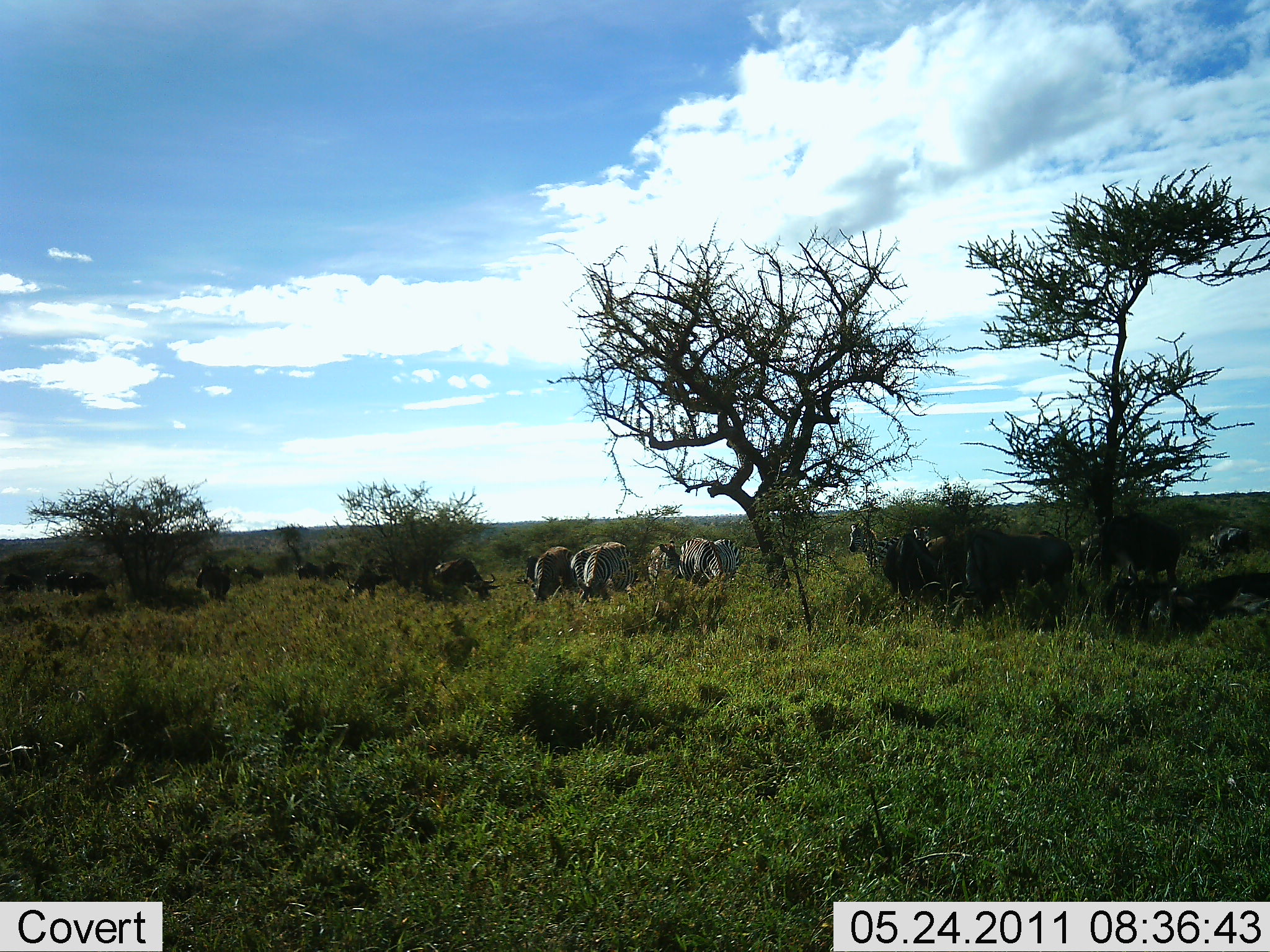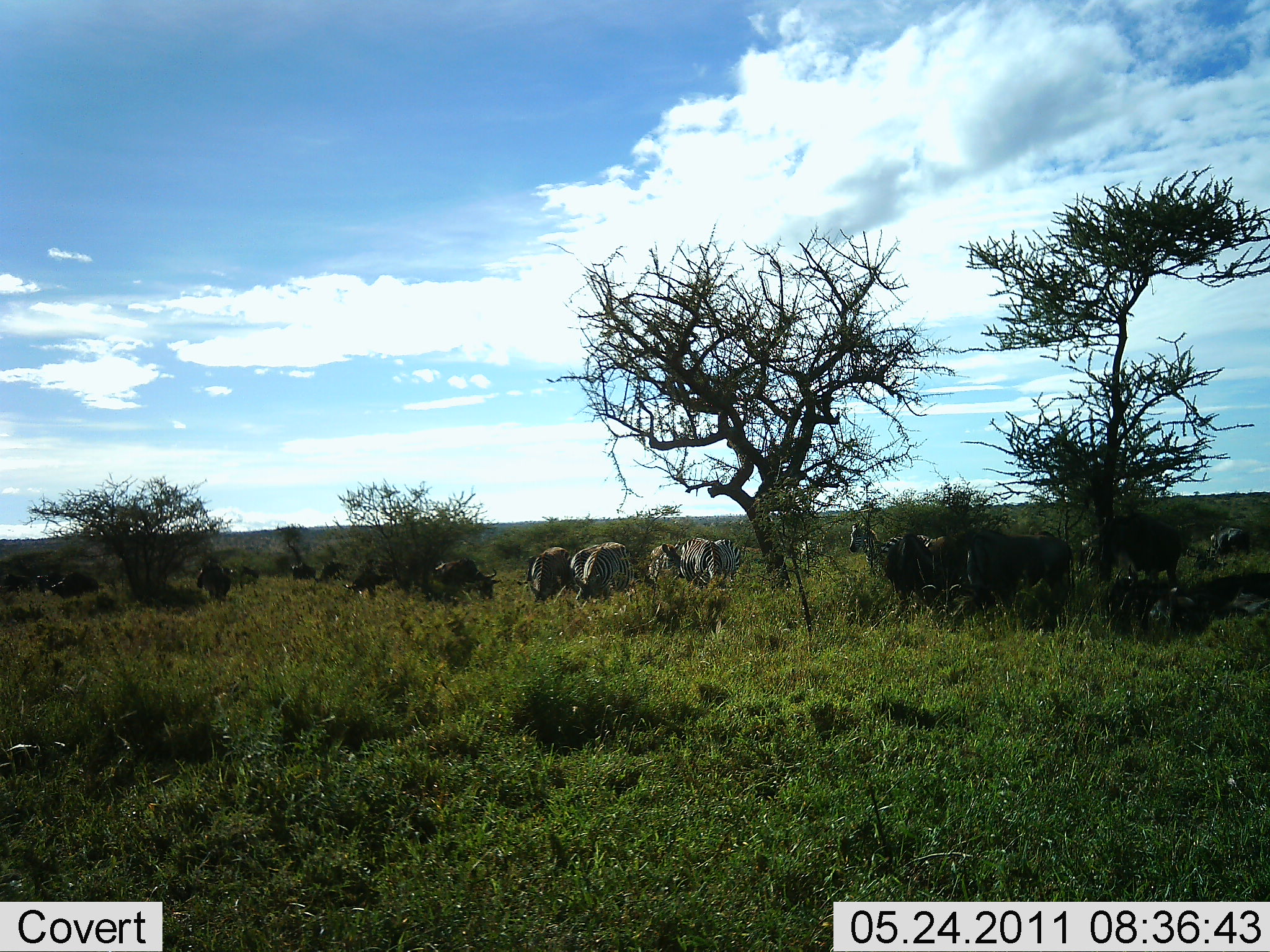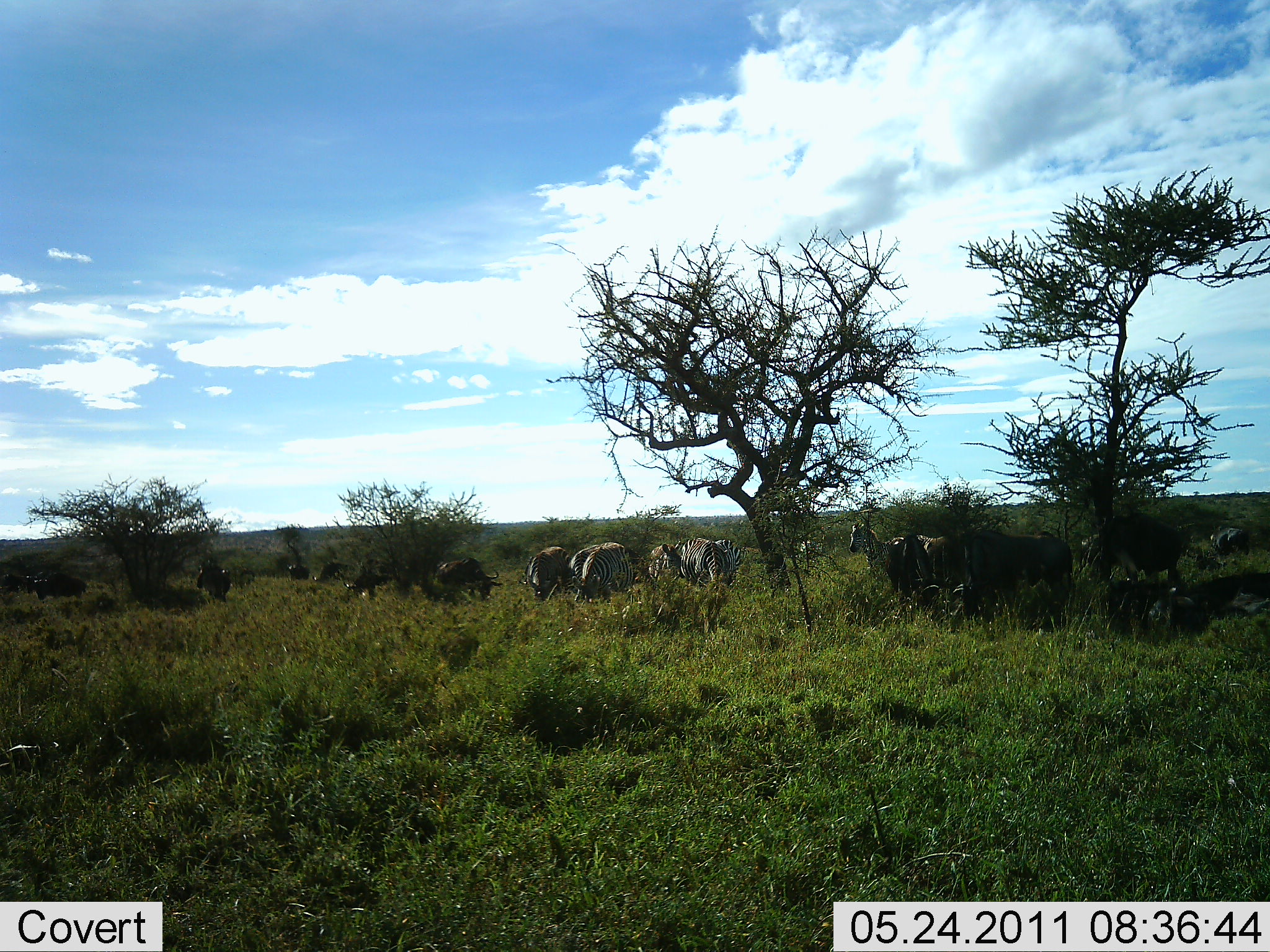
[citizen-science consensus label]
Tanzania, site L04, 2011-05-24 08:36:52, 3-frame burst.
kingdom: Animalia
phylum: Chordata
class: Mammalia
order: Artiodactyla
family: Bovidae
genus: Connochaetes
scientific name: Connochaetes taurinus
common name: blue wildebeest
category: wildebeest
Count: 10.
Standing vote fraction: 75%.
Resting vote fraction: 12%.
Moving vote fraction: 38%.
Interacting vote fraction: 0%.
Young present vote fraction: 0%.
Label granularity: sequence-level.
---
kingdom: Animalia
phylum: Chordata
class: Mammalia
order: Perissodactyla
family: Equidae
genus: Equus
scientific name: Equus quagga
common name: plains zebra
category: zebra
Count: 7.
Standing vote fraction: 75%.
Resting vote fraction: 0%.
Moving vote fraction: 8%.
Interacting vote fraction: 0%.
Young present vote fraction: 0%.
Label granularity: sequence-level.